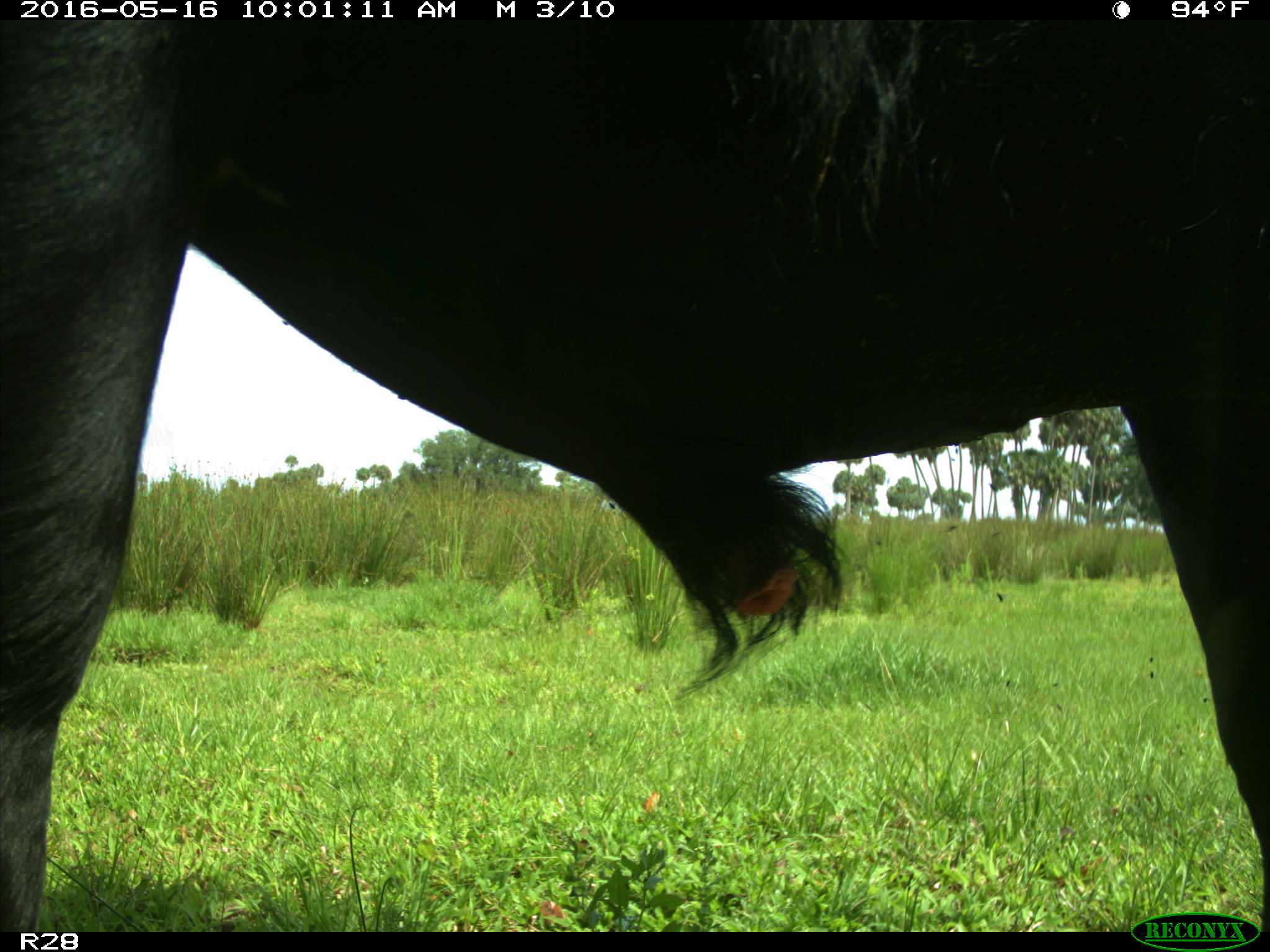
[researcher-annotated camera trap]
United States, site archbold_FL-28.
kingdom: Animalia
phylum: Chordata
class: Mammalia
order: Artiodactyla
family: Bovidae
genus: Bos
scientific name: Bos taurus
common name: domestic cow